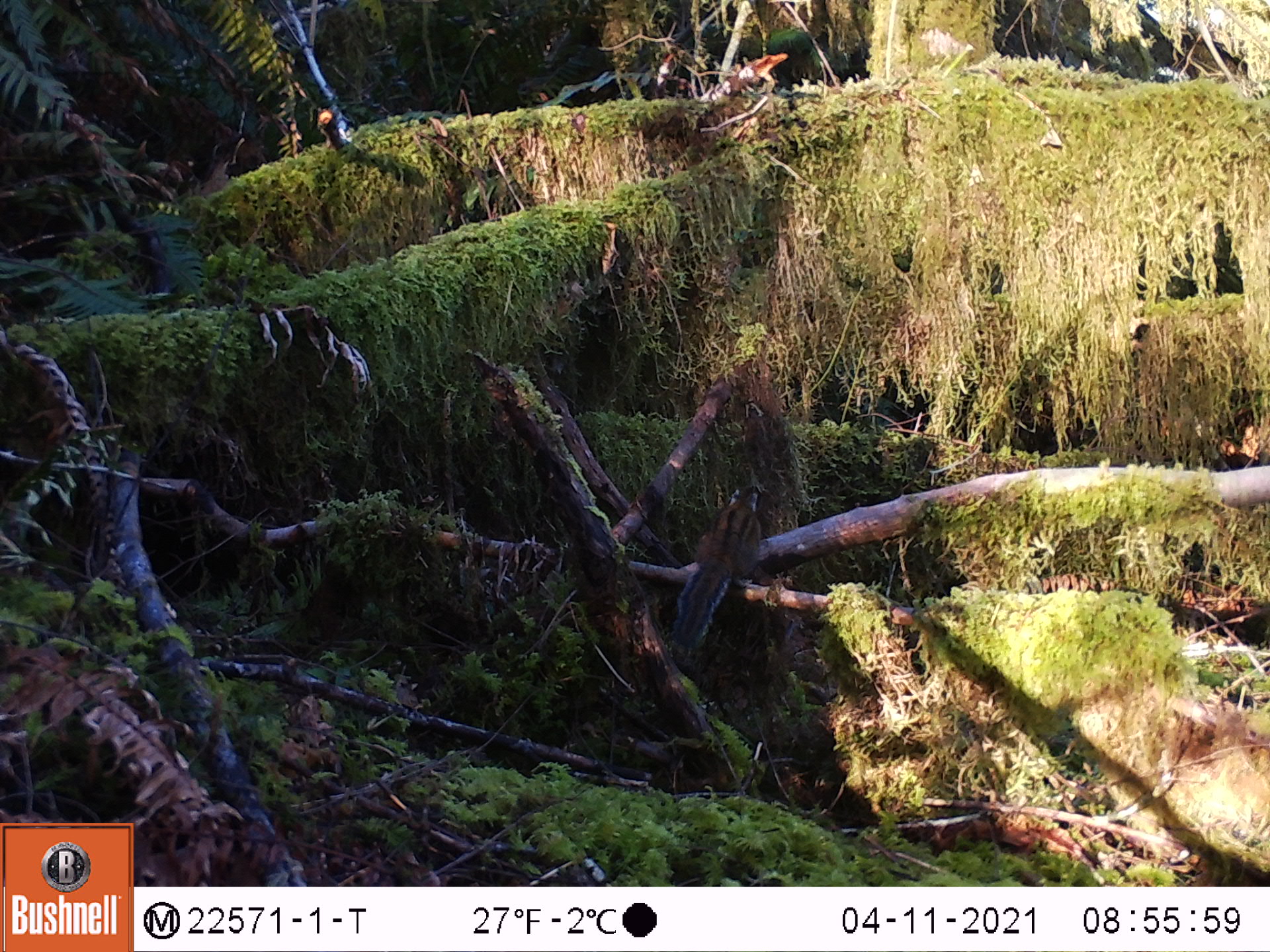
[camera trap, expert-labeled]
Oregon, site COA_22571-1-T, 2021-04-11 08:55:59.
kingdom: Animalia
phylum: Chordata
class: Mammalia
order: Rodentia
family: Sciuridae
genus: Neotamias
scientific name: Neotamias townsendii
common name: townsend's chipmunk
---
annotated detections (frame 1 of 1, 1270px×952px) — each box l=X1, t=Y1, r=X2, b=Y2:
townsend's chipmunk: l=665, t=474, r=776, b=655